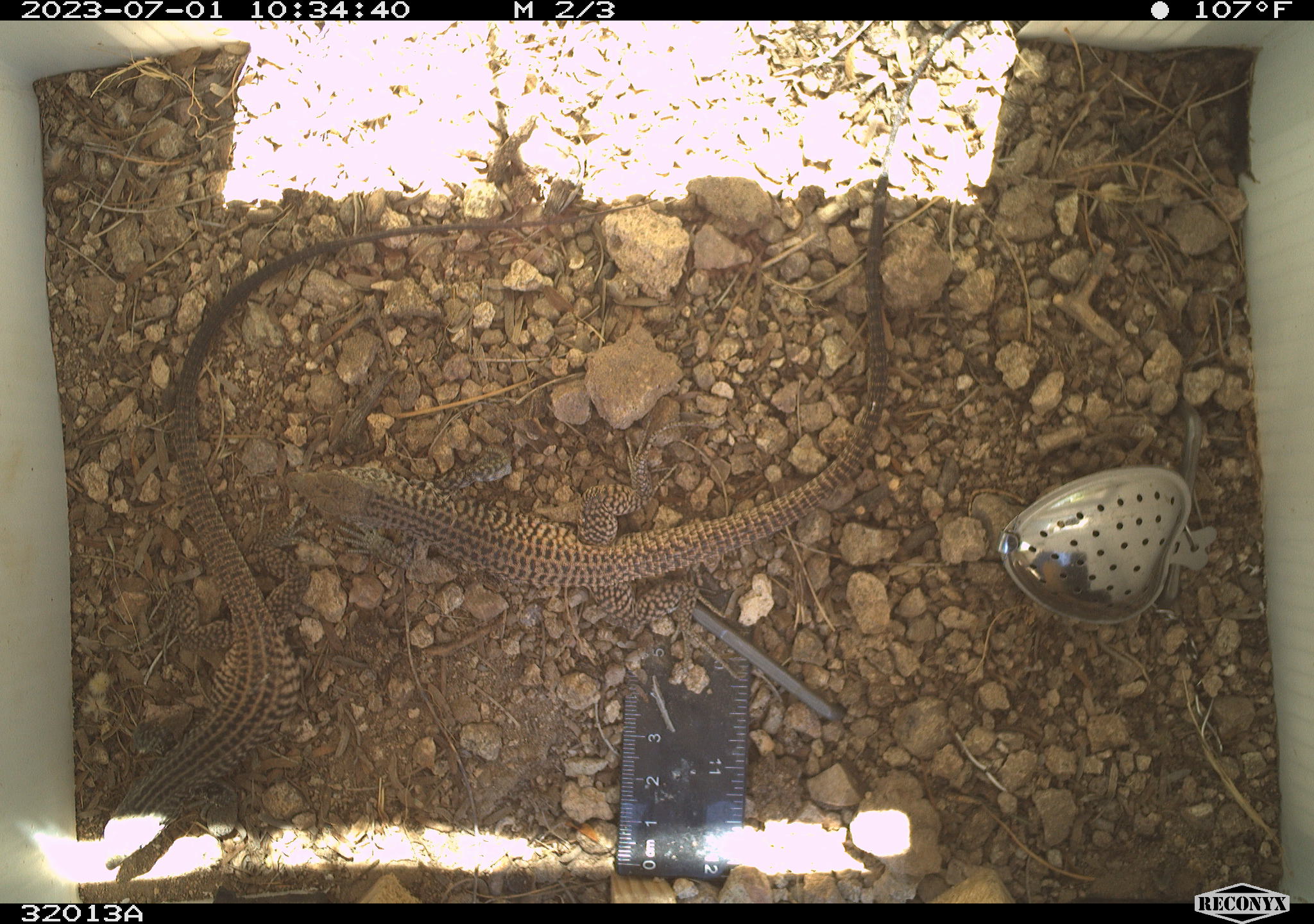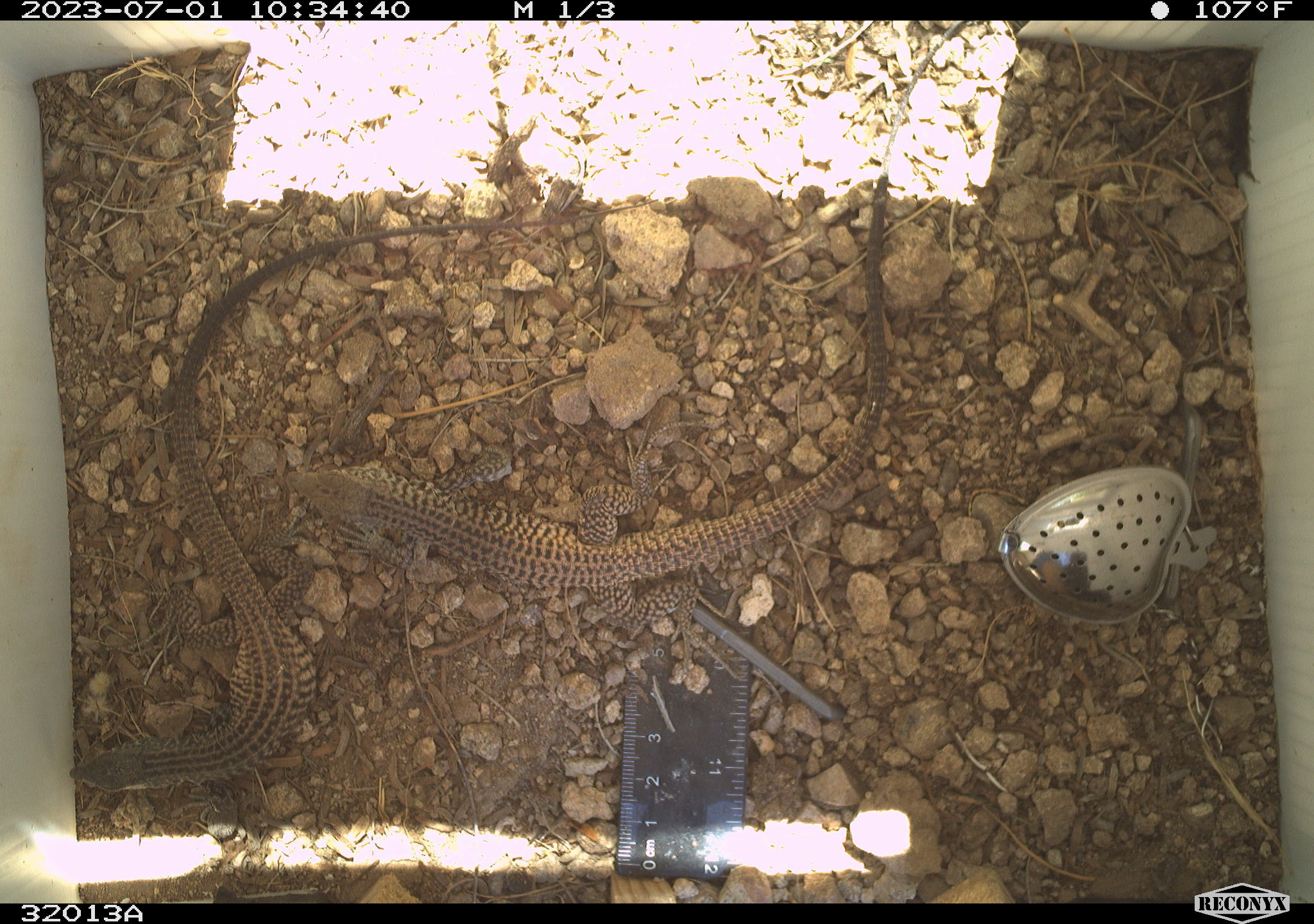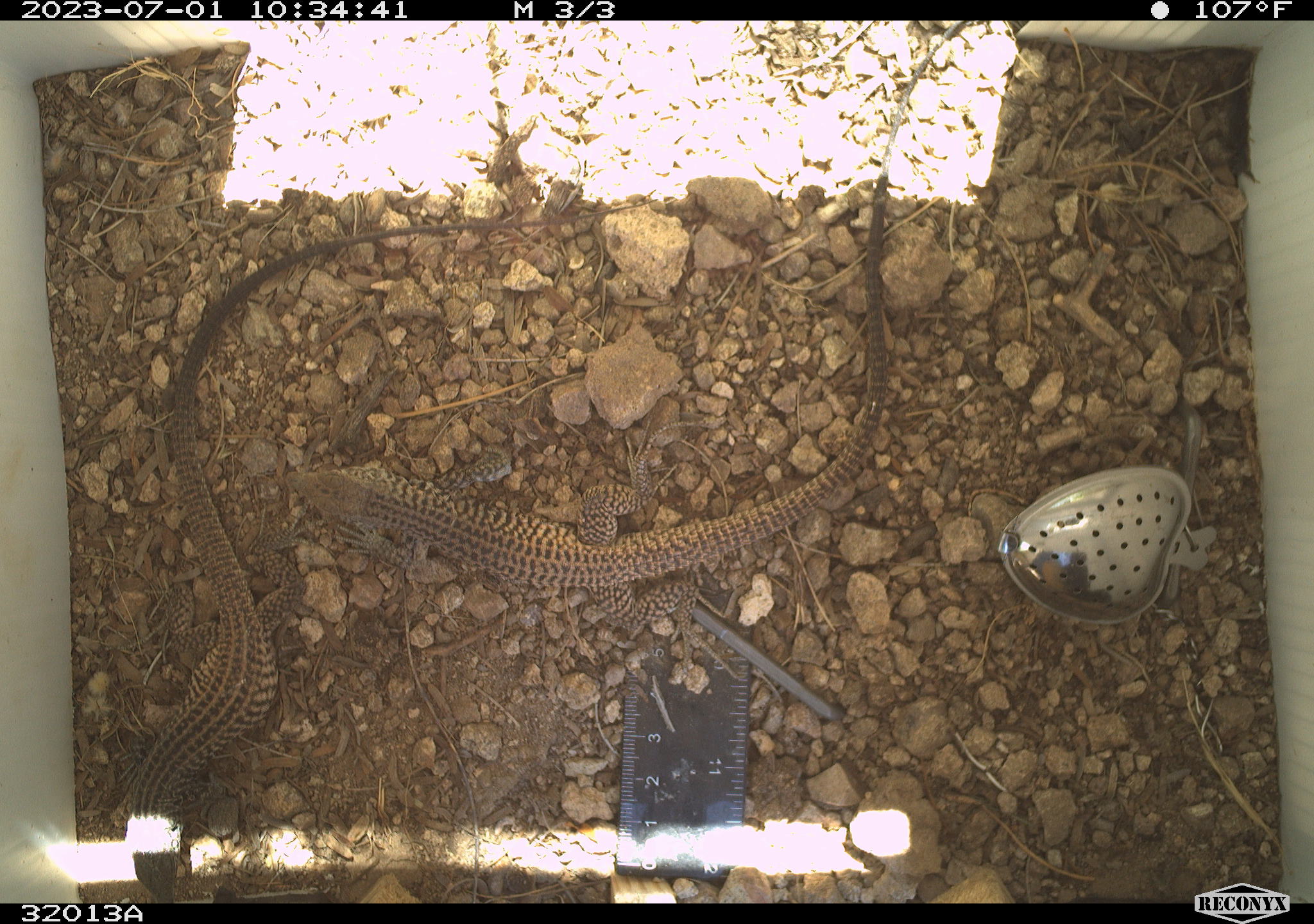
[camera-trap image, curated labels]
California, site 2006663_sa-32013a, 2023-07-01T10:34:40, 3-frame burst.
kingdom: Animalia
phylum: Chordata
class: Reptilia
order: Squamata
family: Teiidae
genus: Aspidoscelis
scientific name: Aspidoscelis tigris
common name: western whiptail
Western whiptail (Aspidoscelis tigris).